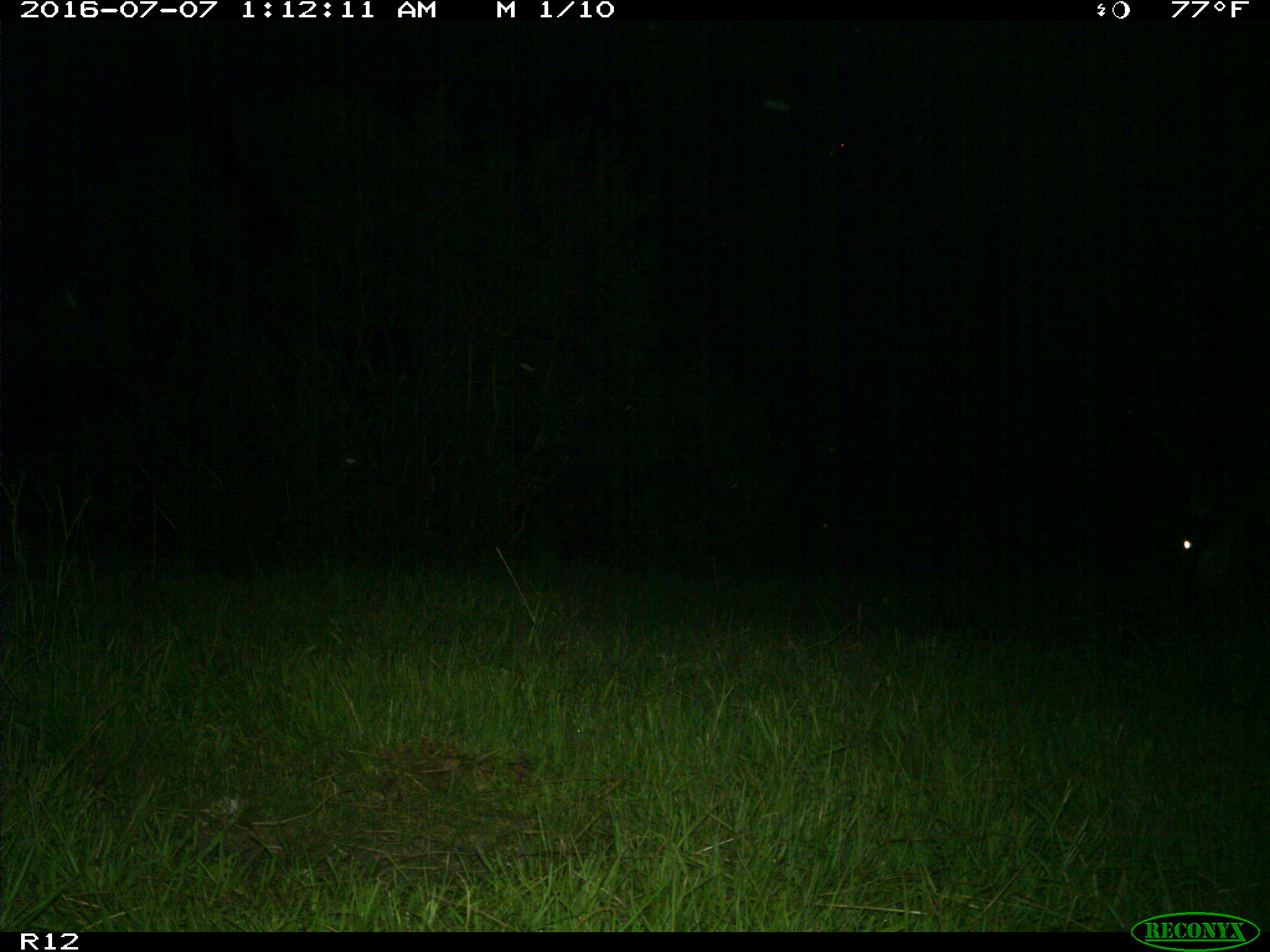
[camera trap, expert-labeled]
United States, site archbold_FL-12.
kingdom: Animalia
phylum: Chordata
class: Mammalia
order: Artiodactyla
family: Bovidae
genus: Bos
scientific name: Bos taurus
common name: domestic cow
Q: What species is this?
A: Bos taurus (domestic cow).